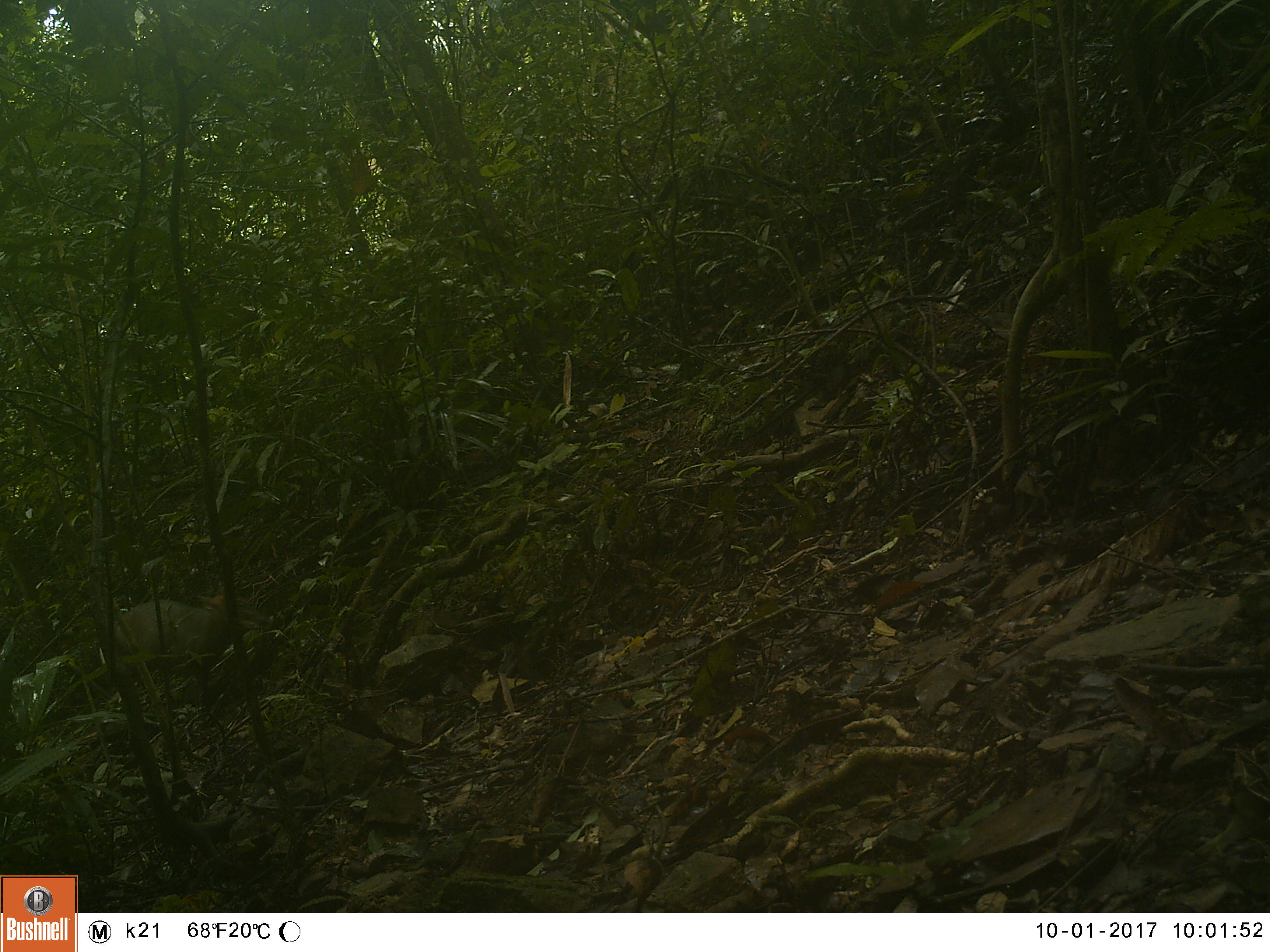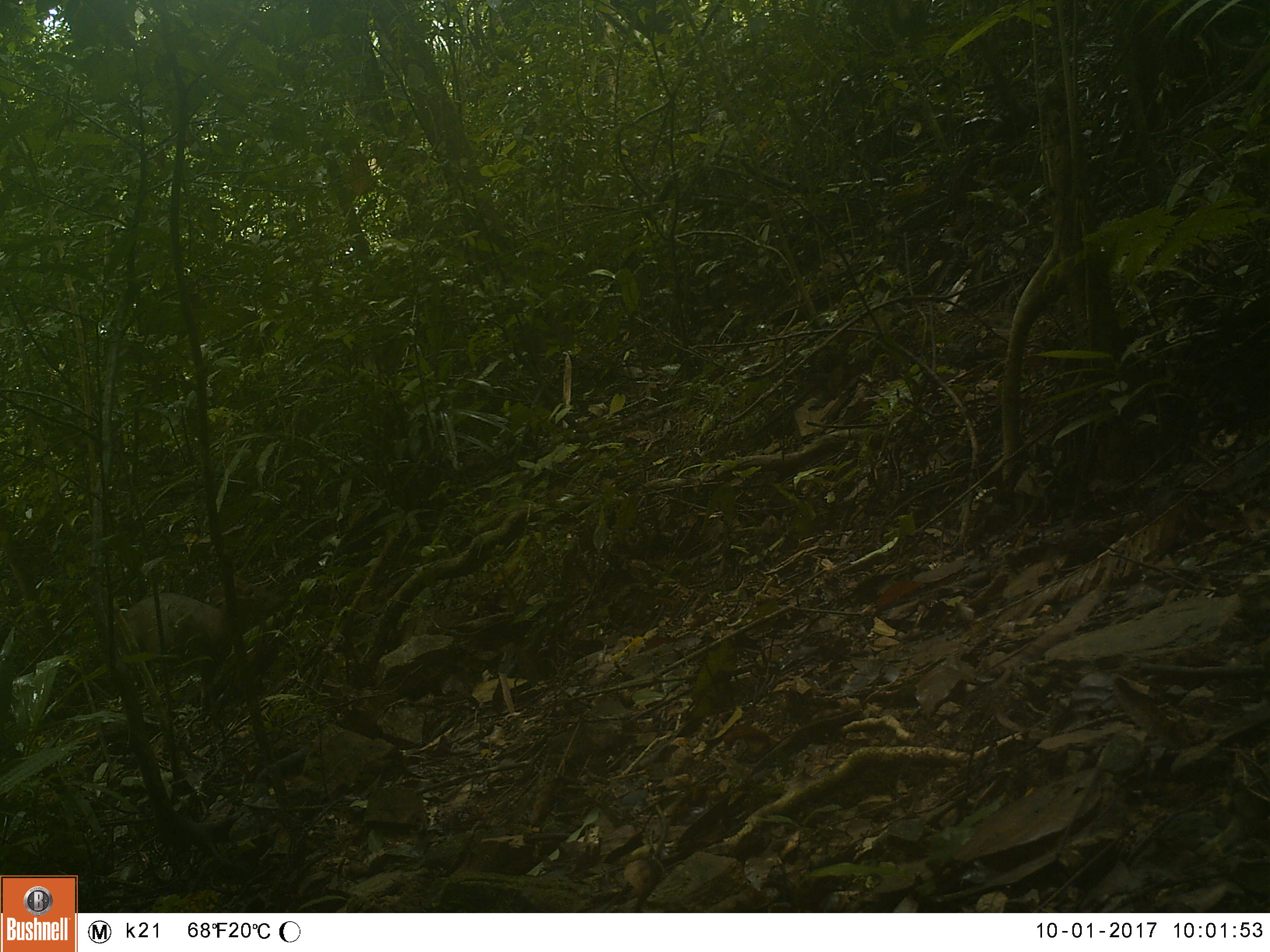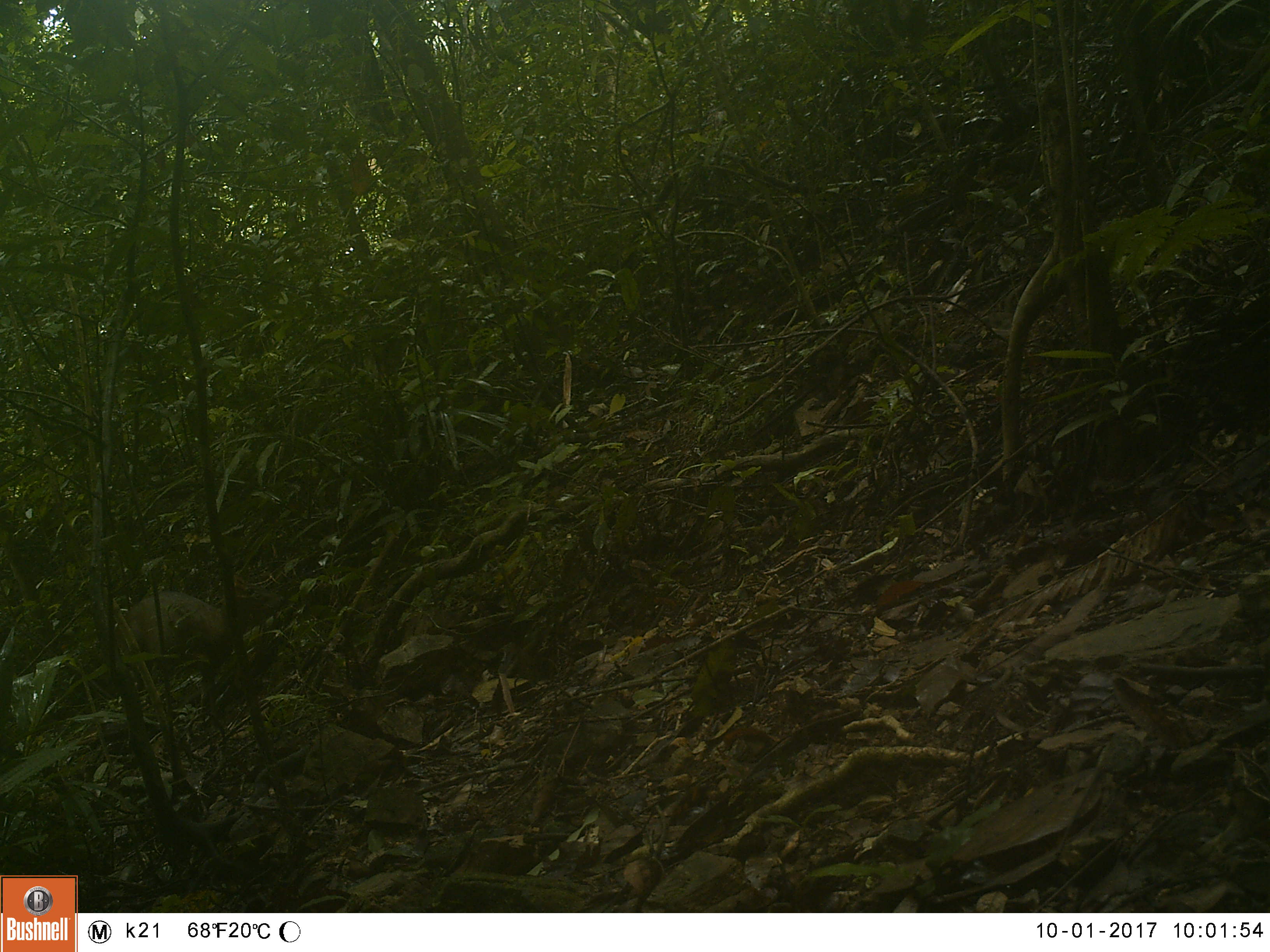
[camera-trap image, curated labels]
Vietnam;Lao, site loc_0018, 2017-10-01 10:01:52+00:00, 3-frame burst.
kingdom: Animalia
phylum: Chordata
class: Mammalia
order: Artiodactyla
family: Cervidae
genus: Muntiacus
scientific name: Muntiacus rooseveltorum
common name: roosevelt's muntjac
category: roosevelts muntjac group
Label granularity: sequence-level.